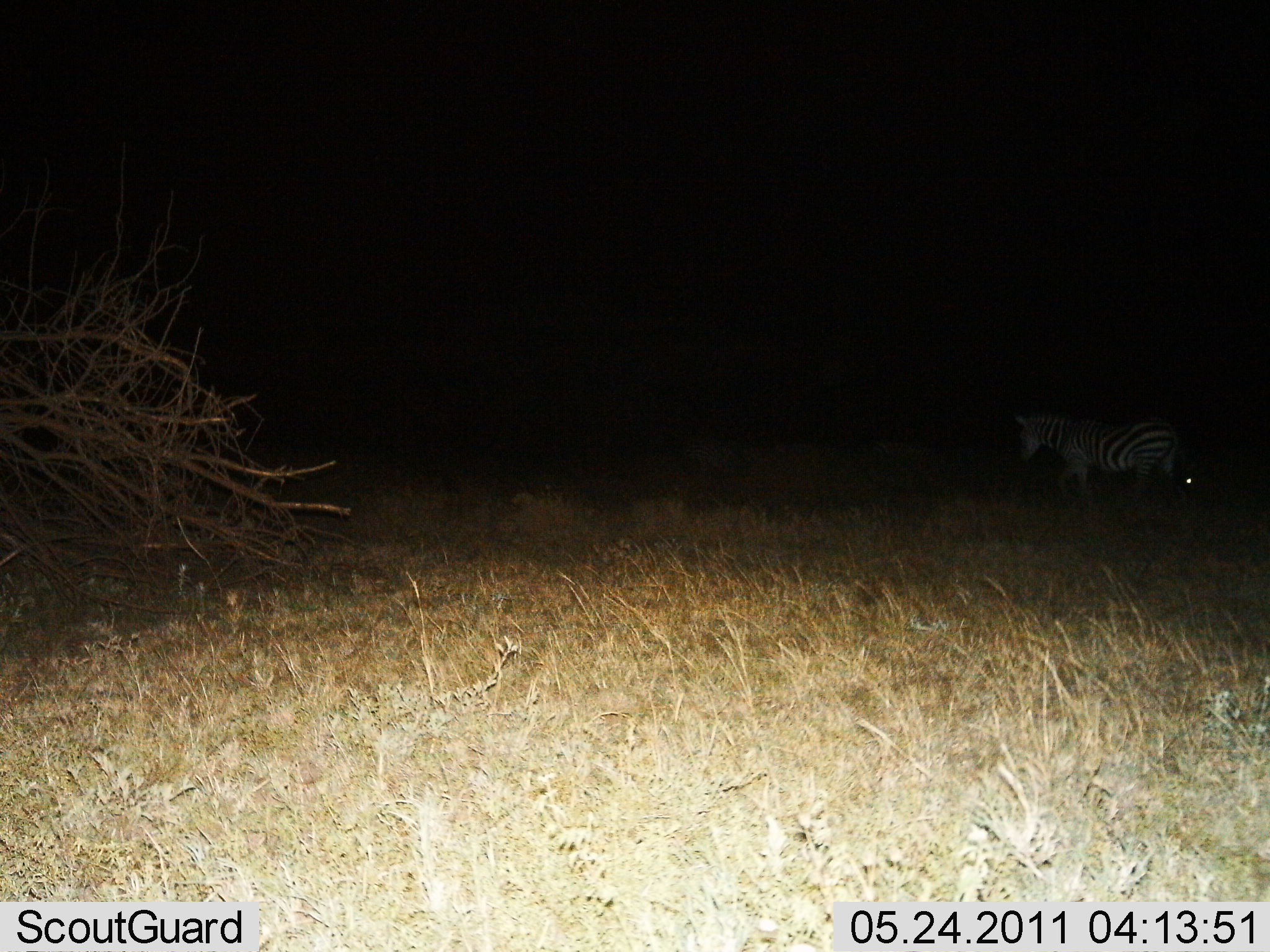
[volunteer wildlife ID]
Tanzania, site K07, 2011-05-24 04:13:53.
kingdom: Animalia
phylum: Chordata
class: Mammalia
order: Perissodactyla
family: Equidae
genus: Equus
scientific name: Equus quagga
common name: plains zebra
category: zebra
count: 1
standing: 18%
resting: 9%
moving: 73%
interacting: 0%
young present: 0%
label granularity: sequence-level